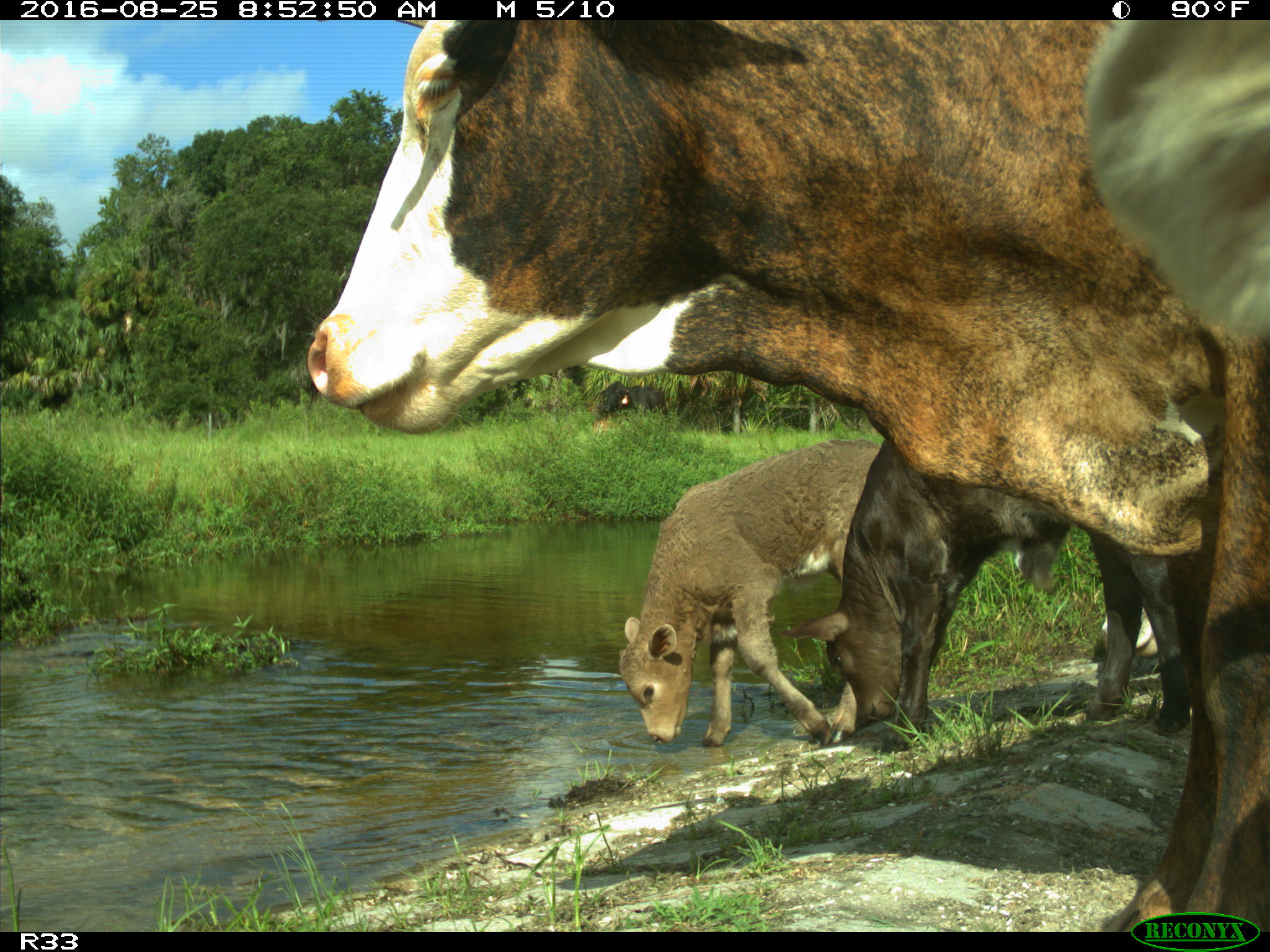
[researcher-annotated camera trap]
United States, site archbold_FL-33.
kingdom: Animalia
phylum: Chordata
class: Mammalia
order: Artiodactyla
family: Bovidae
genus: Bos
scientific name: Bos taurus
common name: domestic cow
Bos taurus (domestic cow).